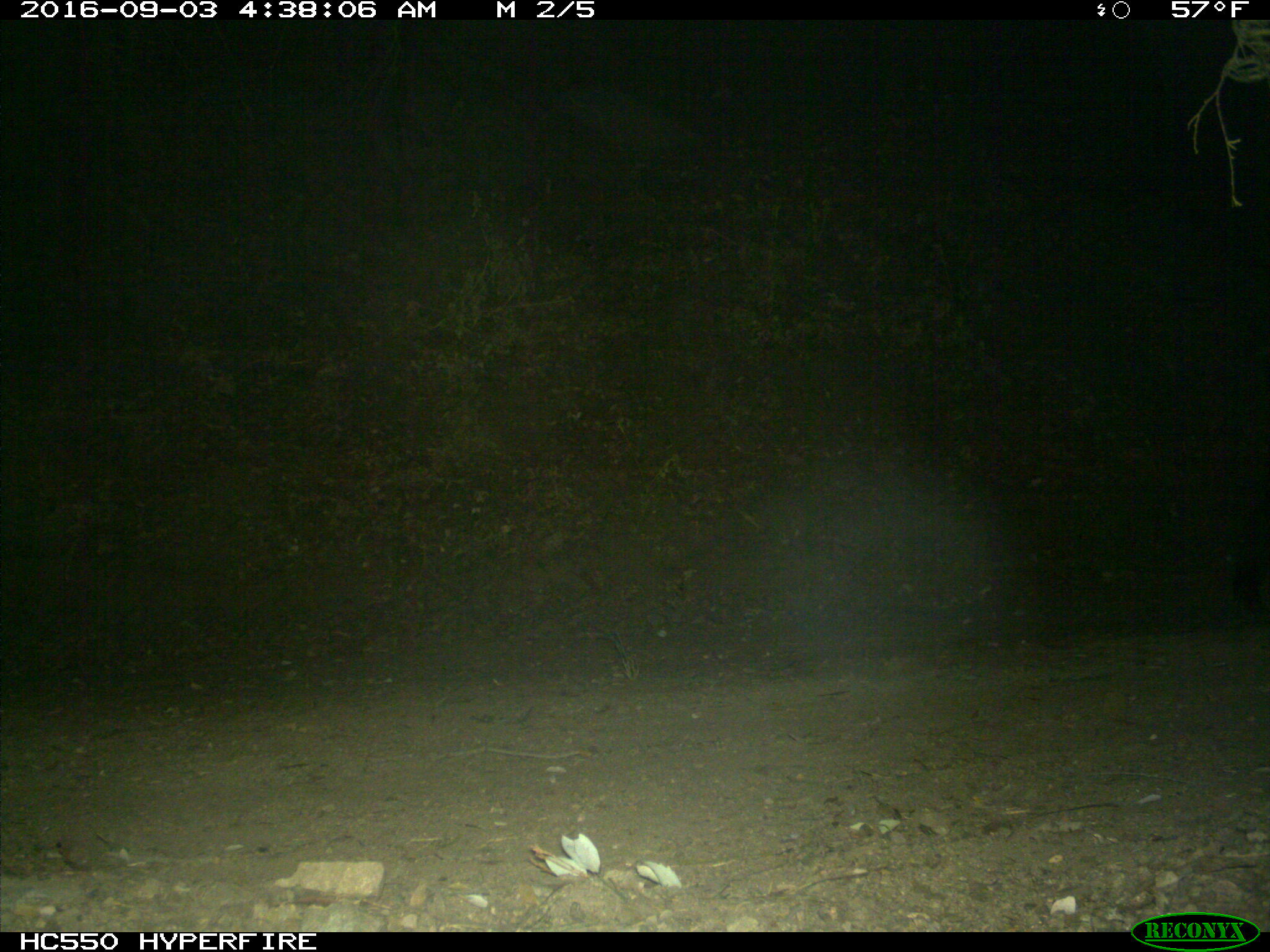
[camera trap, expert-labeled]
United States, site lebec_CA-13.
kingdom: Animalia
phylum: Chordata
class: Mammalia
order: Artiodactyla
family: Suidae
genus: Sus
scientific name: Sus scrofa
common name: wild boar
Sus scrofa (wild boar).